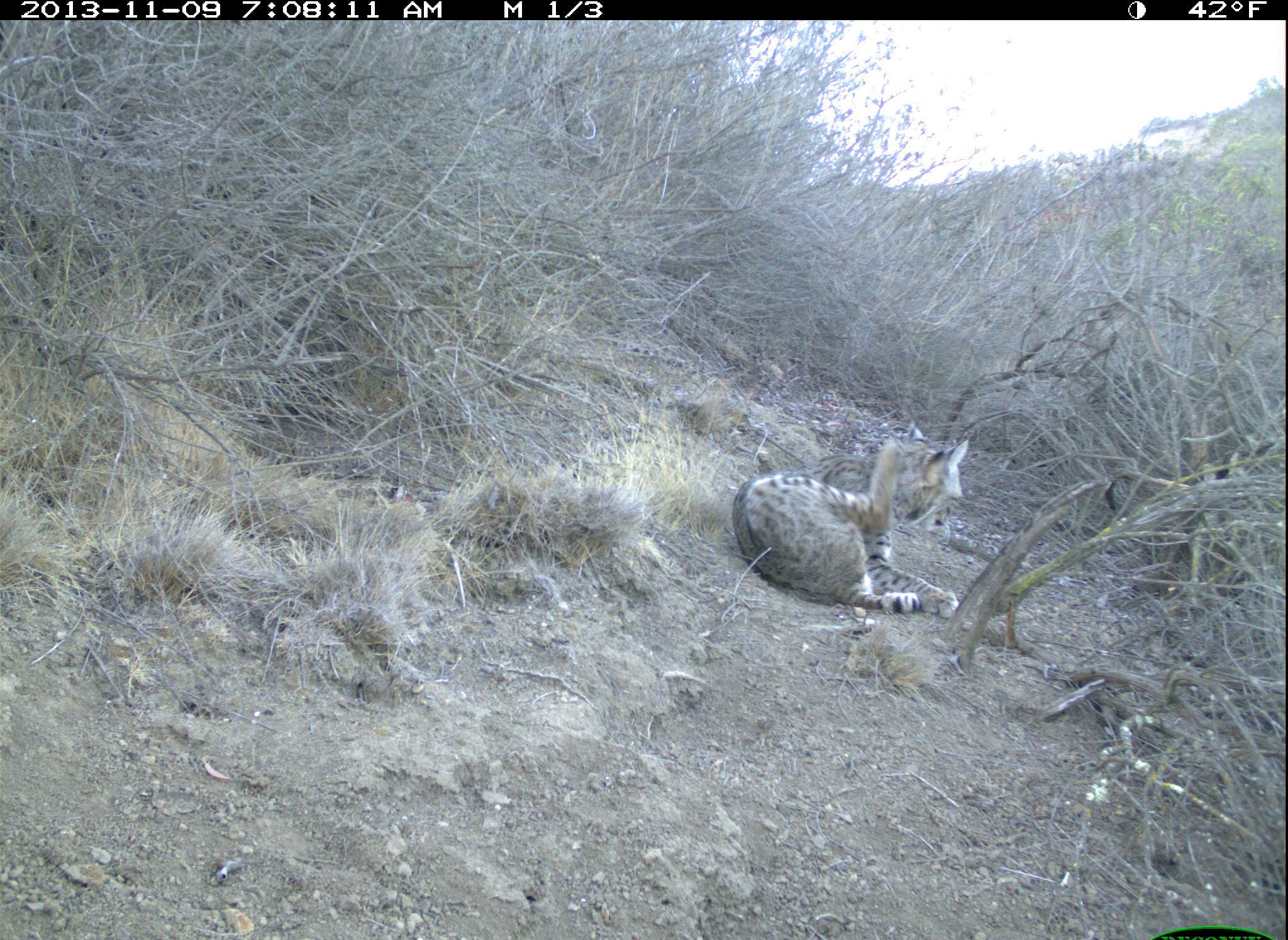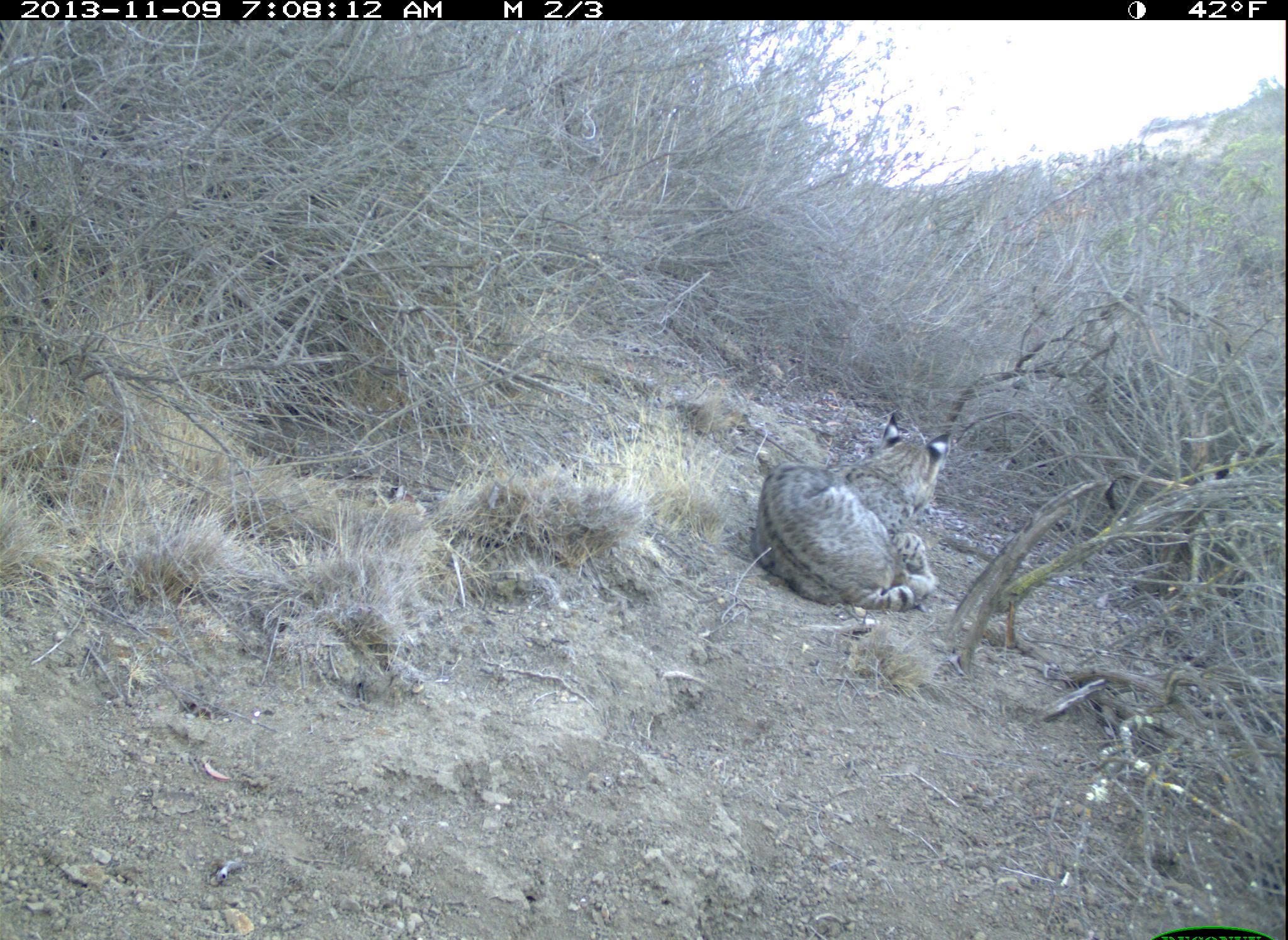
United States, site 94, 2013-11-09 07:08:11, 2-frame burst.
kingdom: Animalia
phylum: Chordata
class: Mammalia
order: Carnivora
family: Felidae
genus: Lynx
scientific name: Lynx rufus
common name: bobcat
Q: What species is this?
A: Bobcat (Lynx rufus).